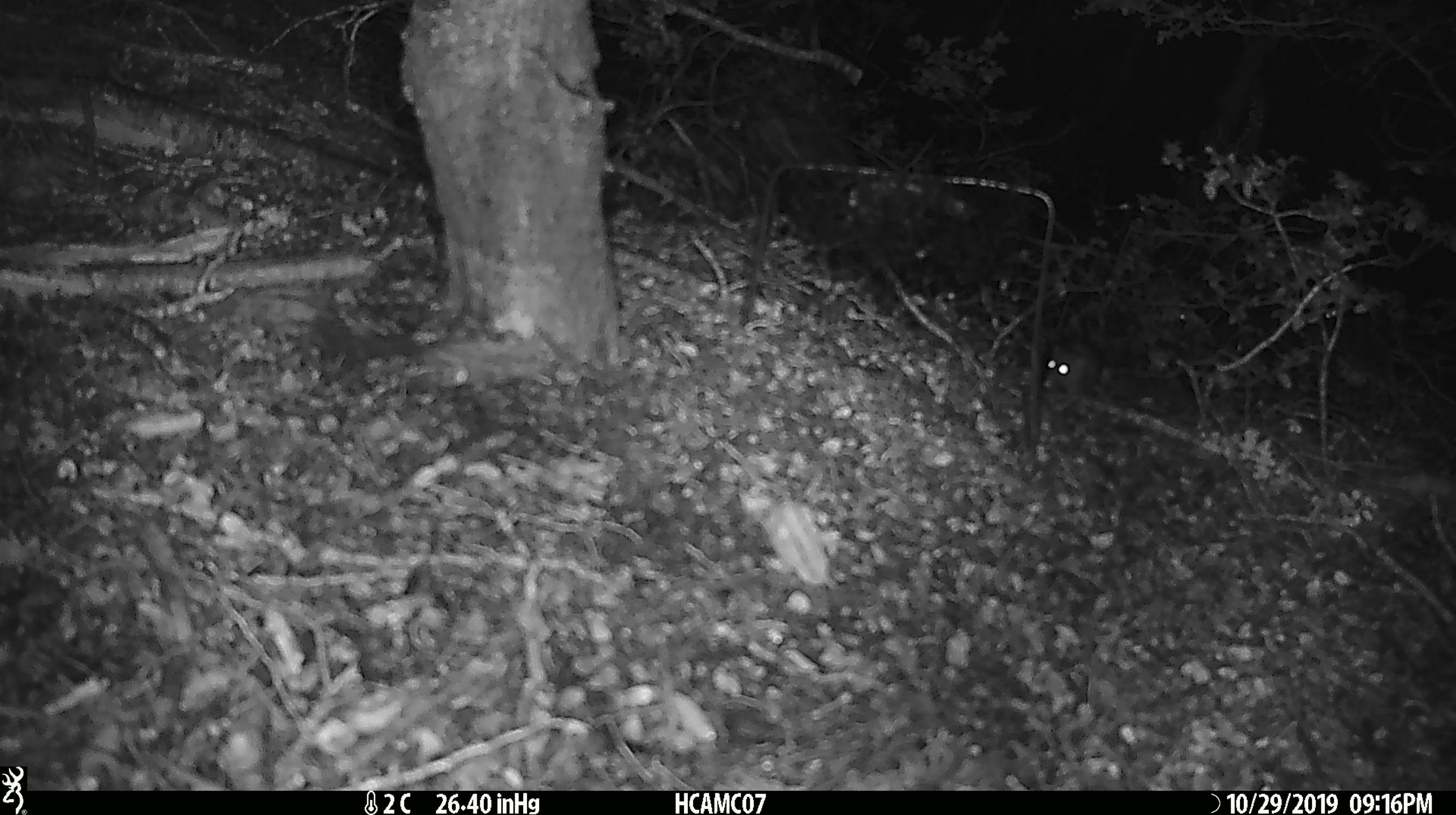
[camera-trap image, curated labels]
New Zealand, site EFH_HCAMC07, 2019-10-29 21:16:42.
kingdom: Animalia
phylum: Chordata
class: Mammalia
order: Rodentia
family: Muridae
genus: Mus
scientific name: Mus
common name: mouse